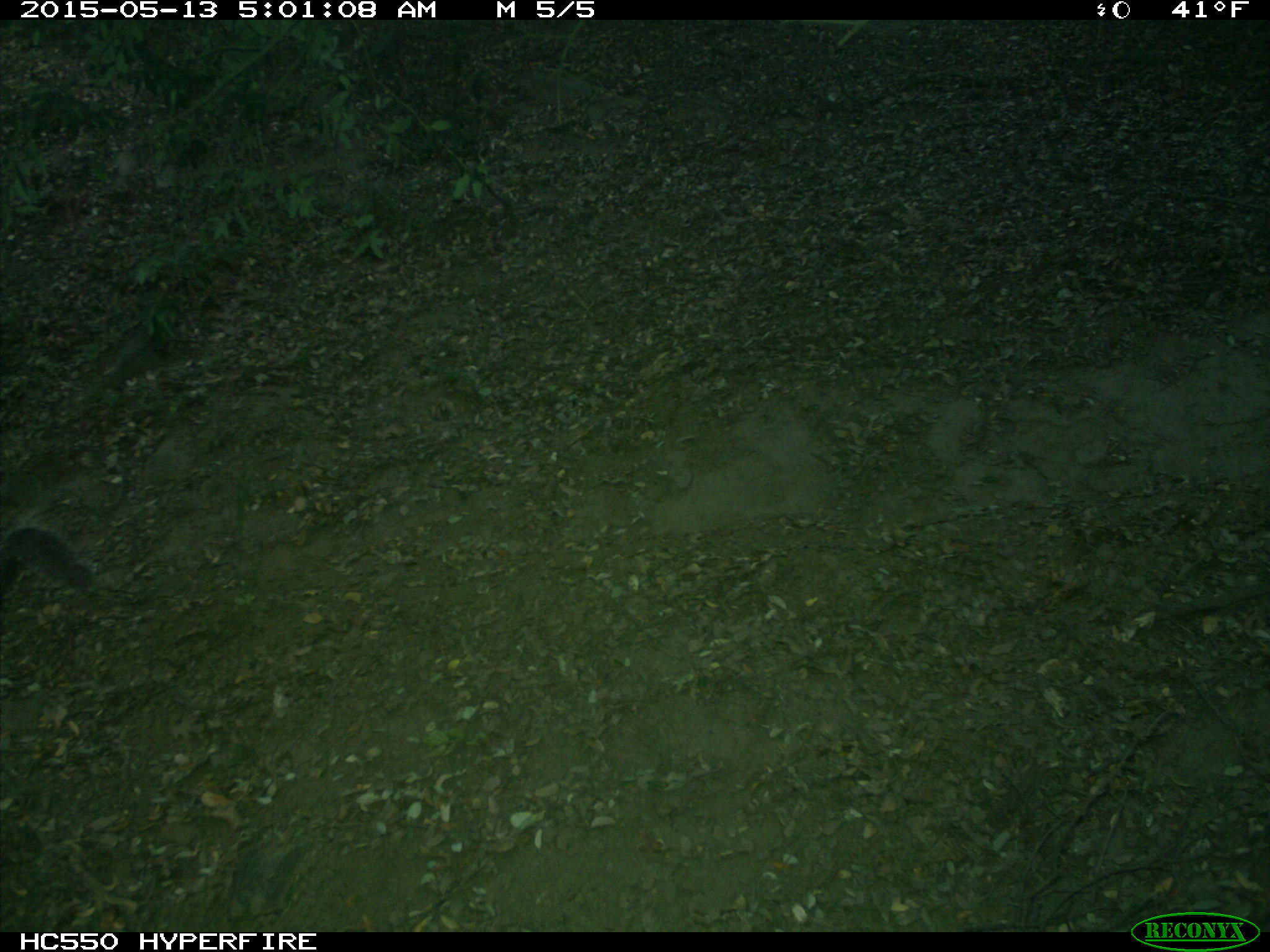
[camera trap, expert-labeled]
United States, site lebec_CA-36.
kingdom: Animalia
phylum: Chordata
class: Mammalia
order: Rodentia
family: Sciuridae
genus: Sciurus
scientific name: Sciurus carolinensis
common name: eastern gray squirrel